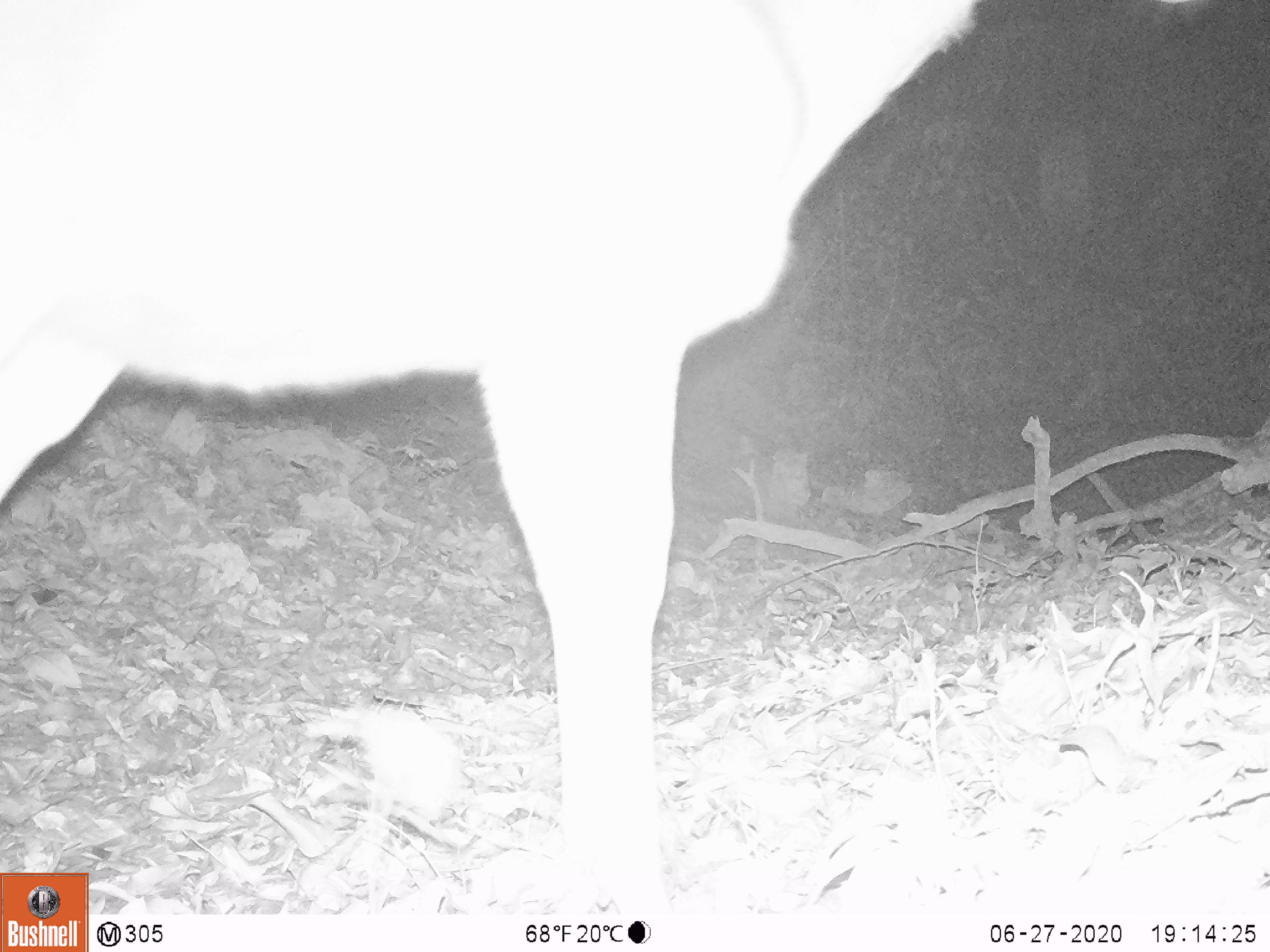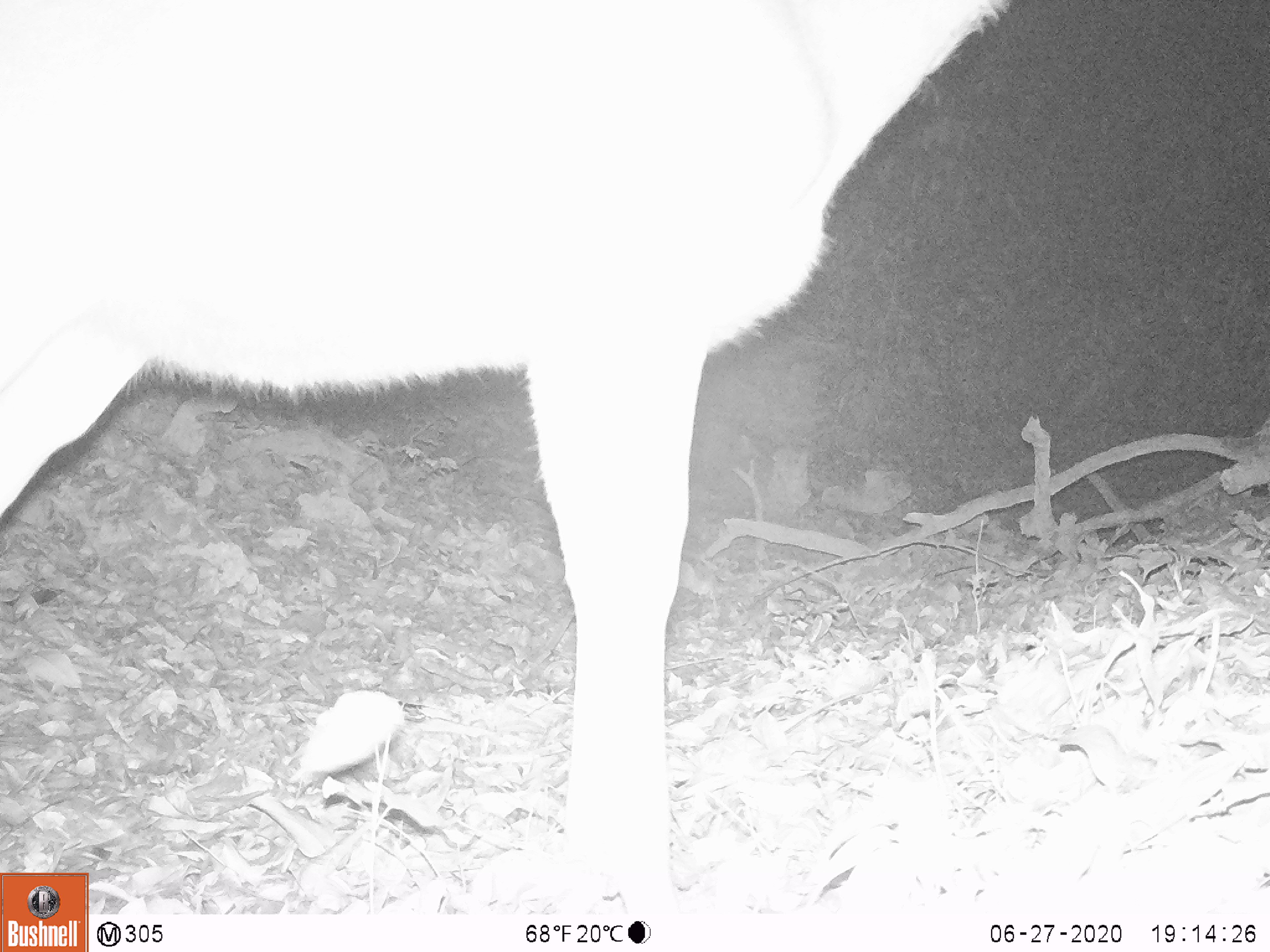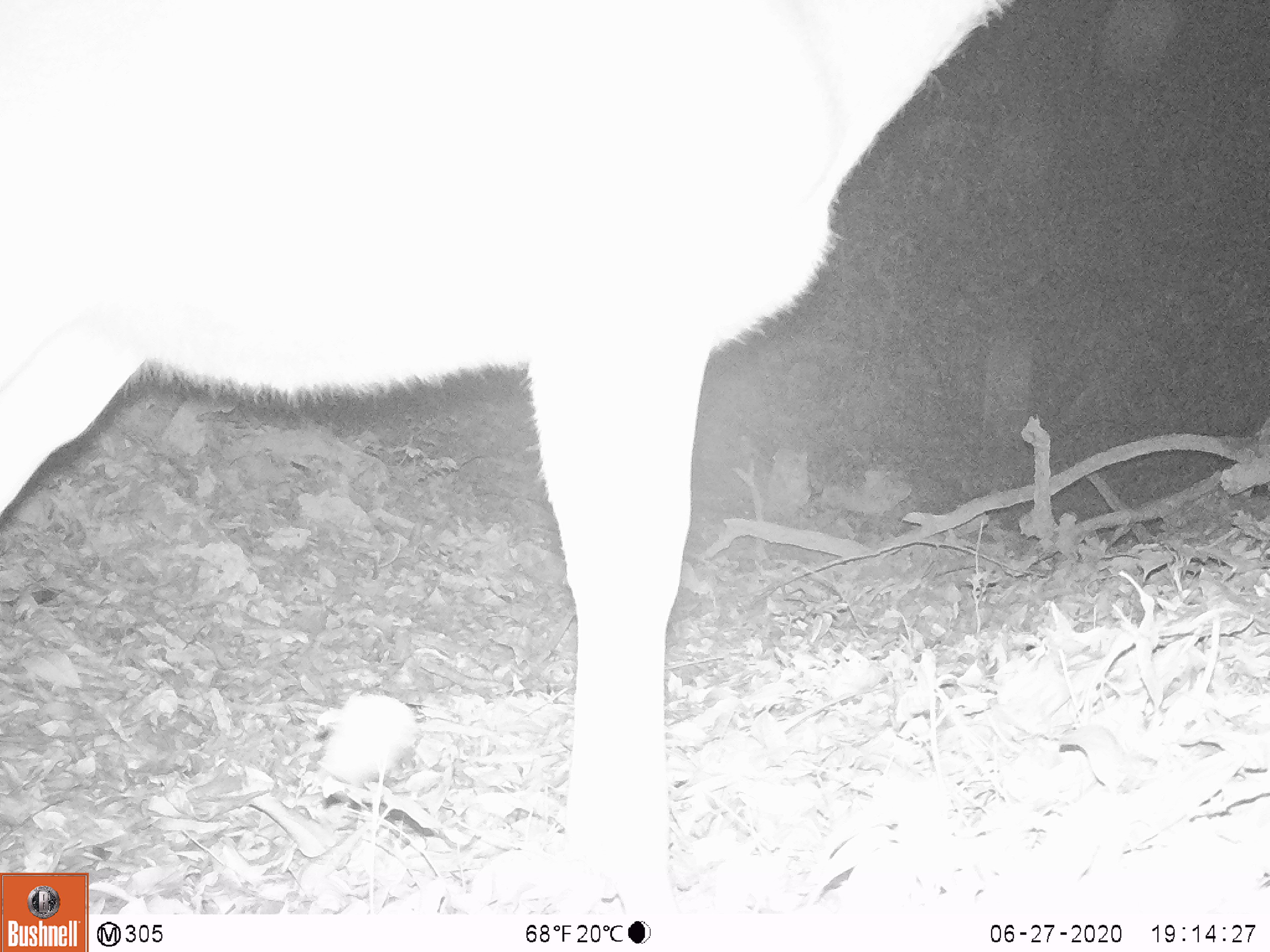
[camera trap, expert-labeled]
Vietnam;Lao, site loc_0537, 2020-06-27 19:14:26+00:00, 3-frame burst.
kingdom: Animalia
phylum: Chordata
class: Mammalia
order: Artiodactyla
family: Cervidae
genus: Rusa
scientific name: Rusa unicolor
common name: sambar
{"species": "sambar (Rusa unicolor)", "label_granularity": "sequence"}